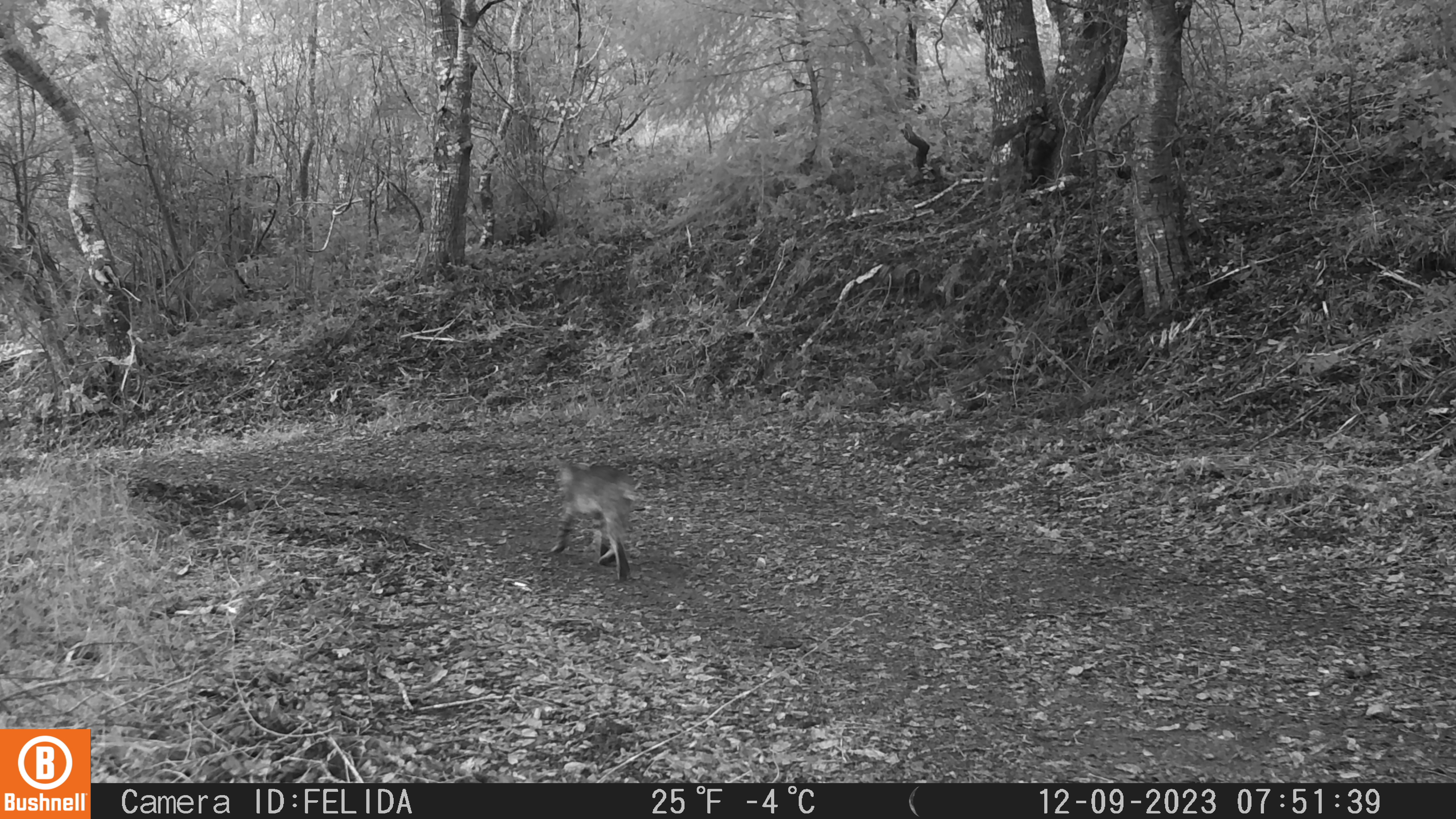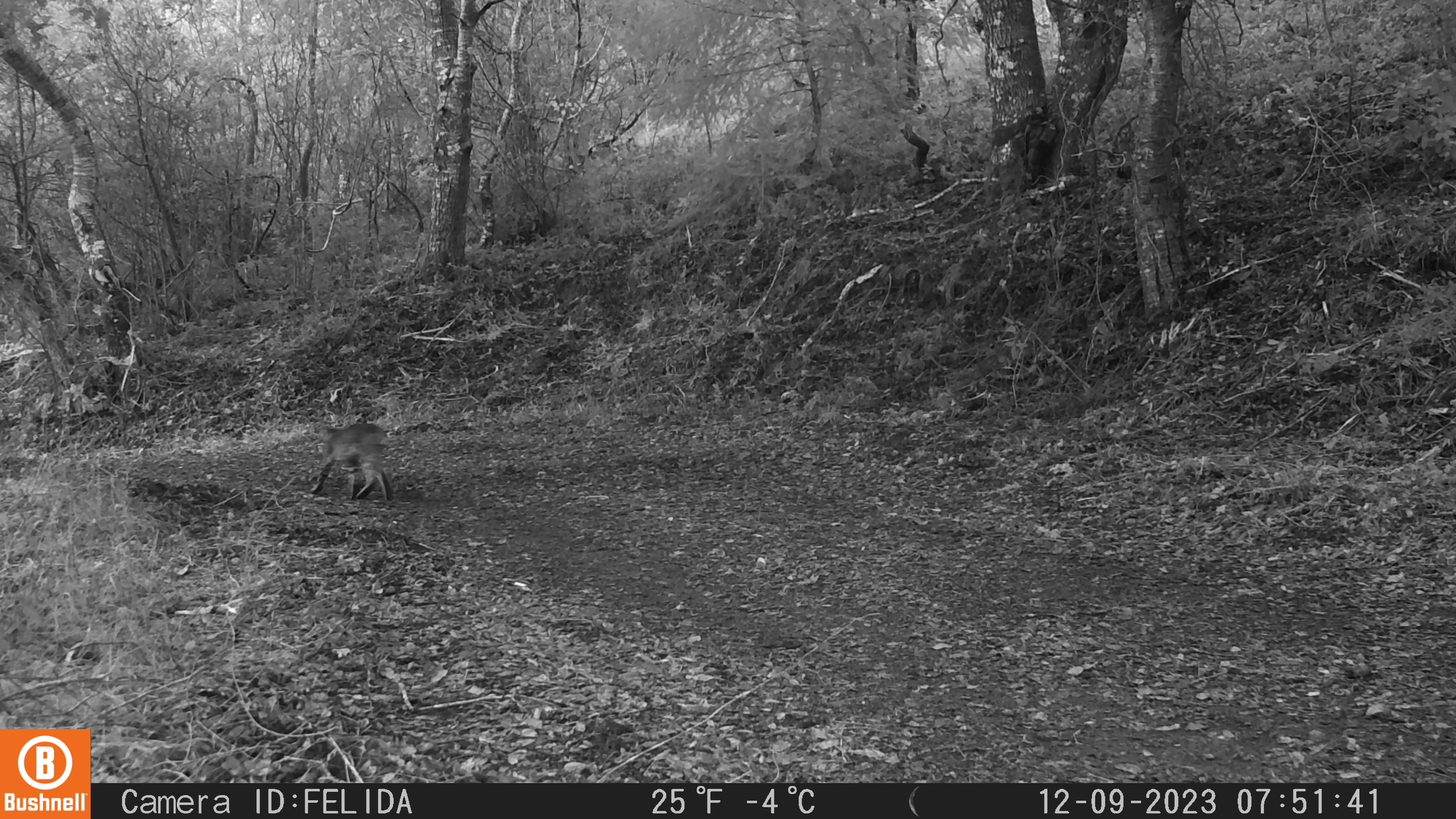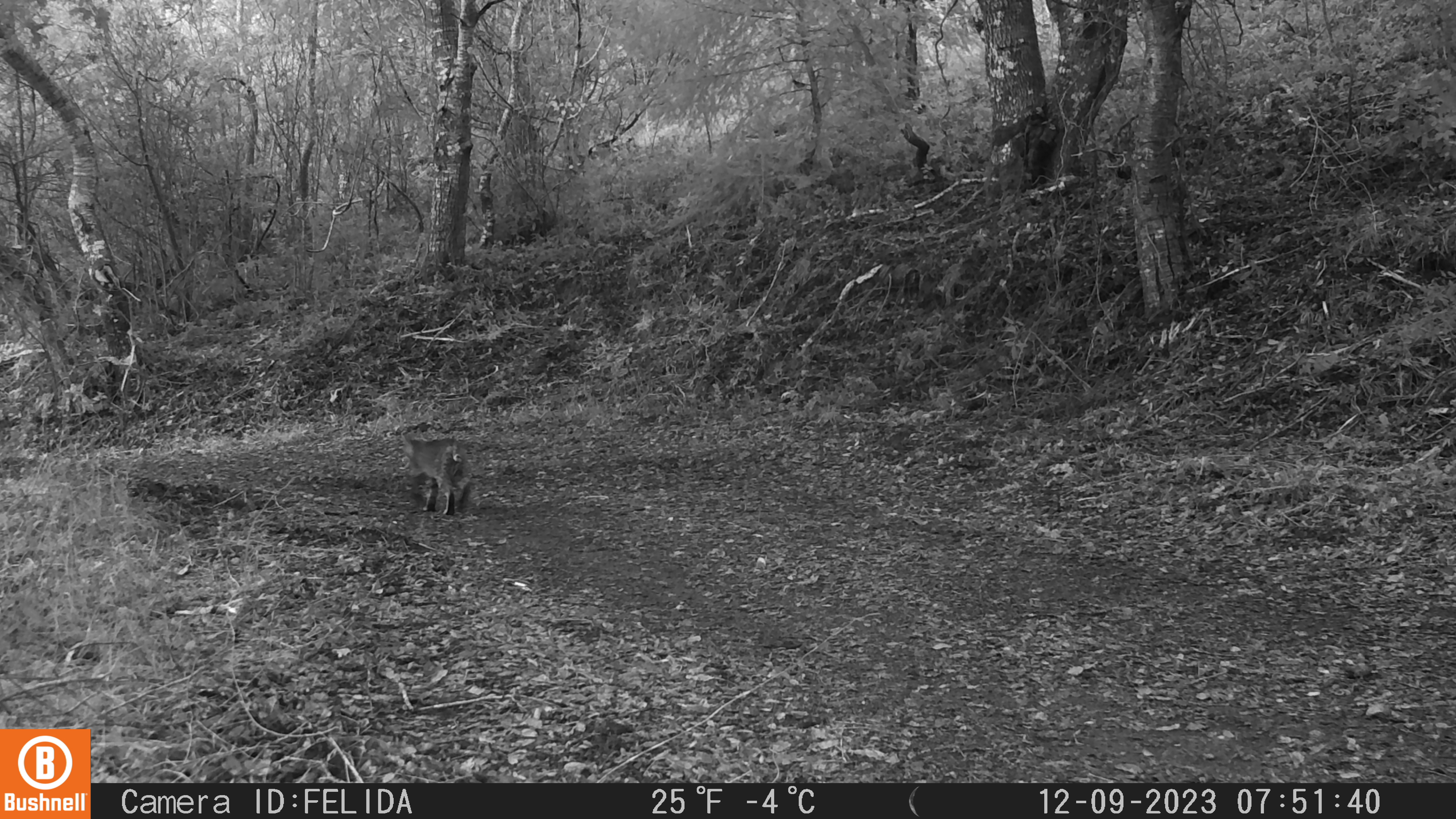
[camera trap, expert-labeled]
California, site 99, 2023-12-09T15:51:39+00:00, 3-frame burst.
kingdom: Animalia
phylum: Chordata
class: Mammalia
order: Carnivora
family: Felidae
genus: Lynx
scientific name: Lynx rufus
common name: bobcat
Bobcat (Lynx rufus).